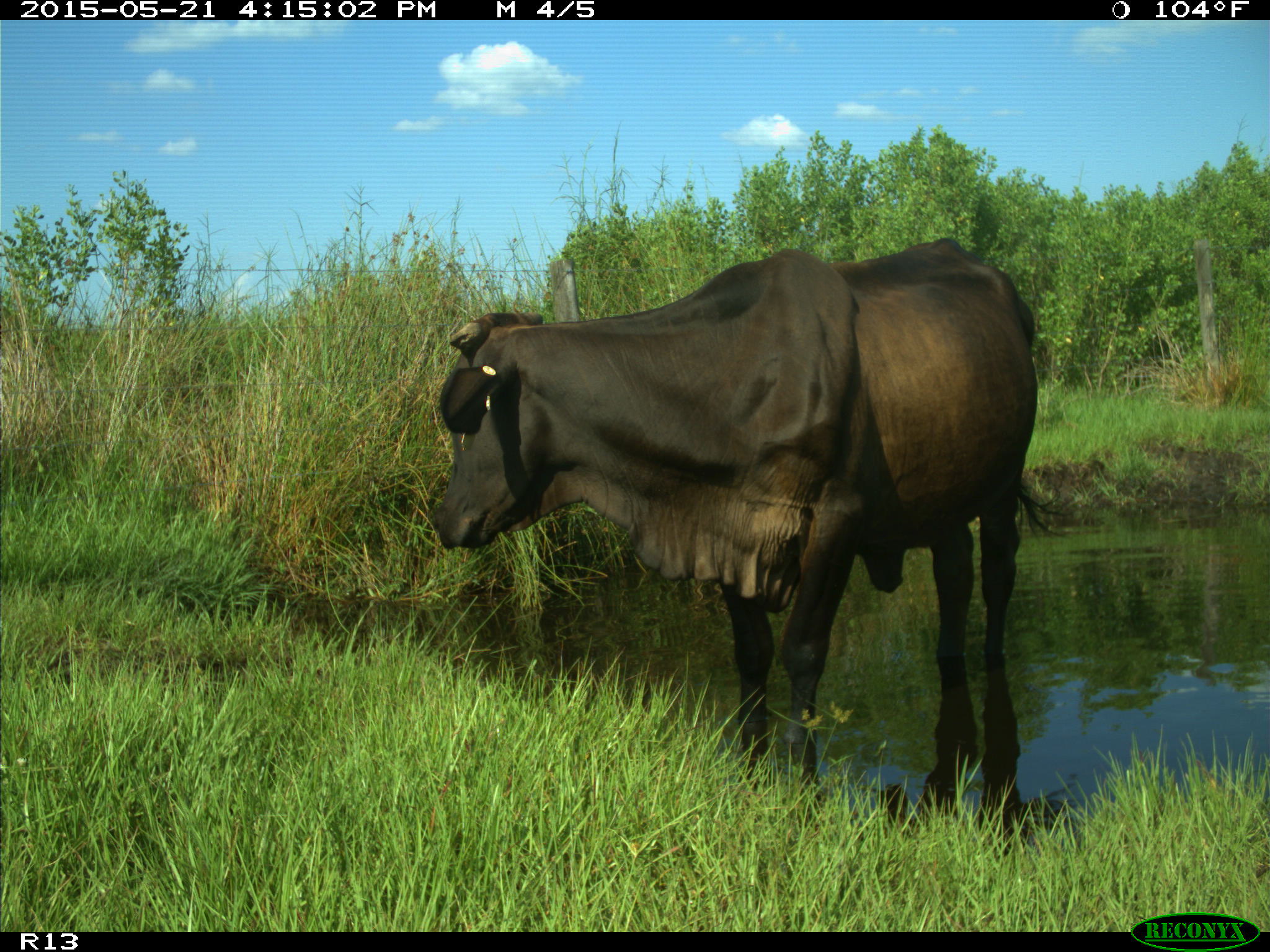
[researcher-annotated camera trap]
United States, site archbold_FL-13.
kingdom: Animalia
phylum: Chordata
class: Mammalia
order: Artiodactyla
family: Bovidae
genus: Bos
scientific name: Bos taurus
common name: domestic cow